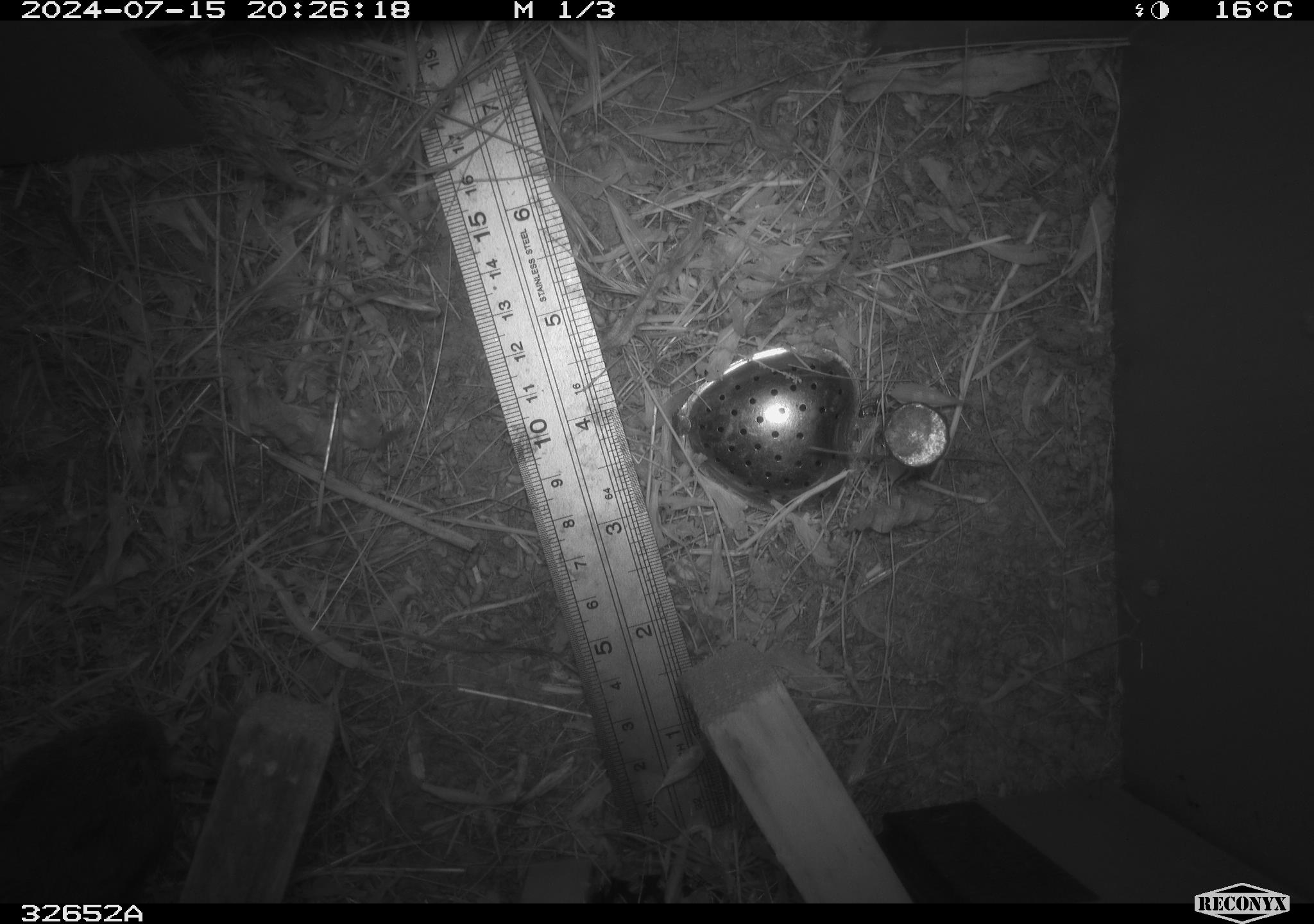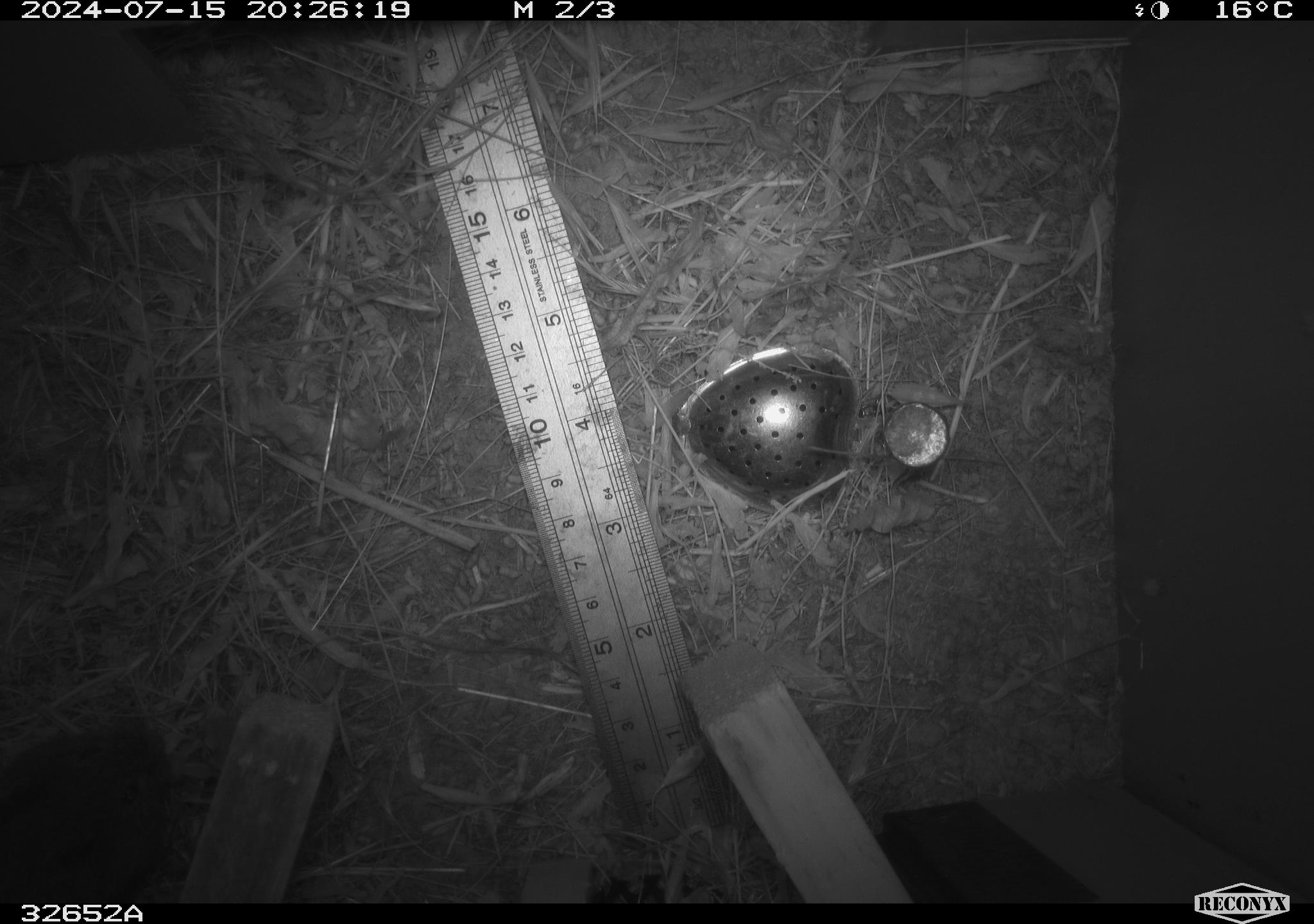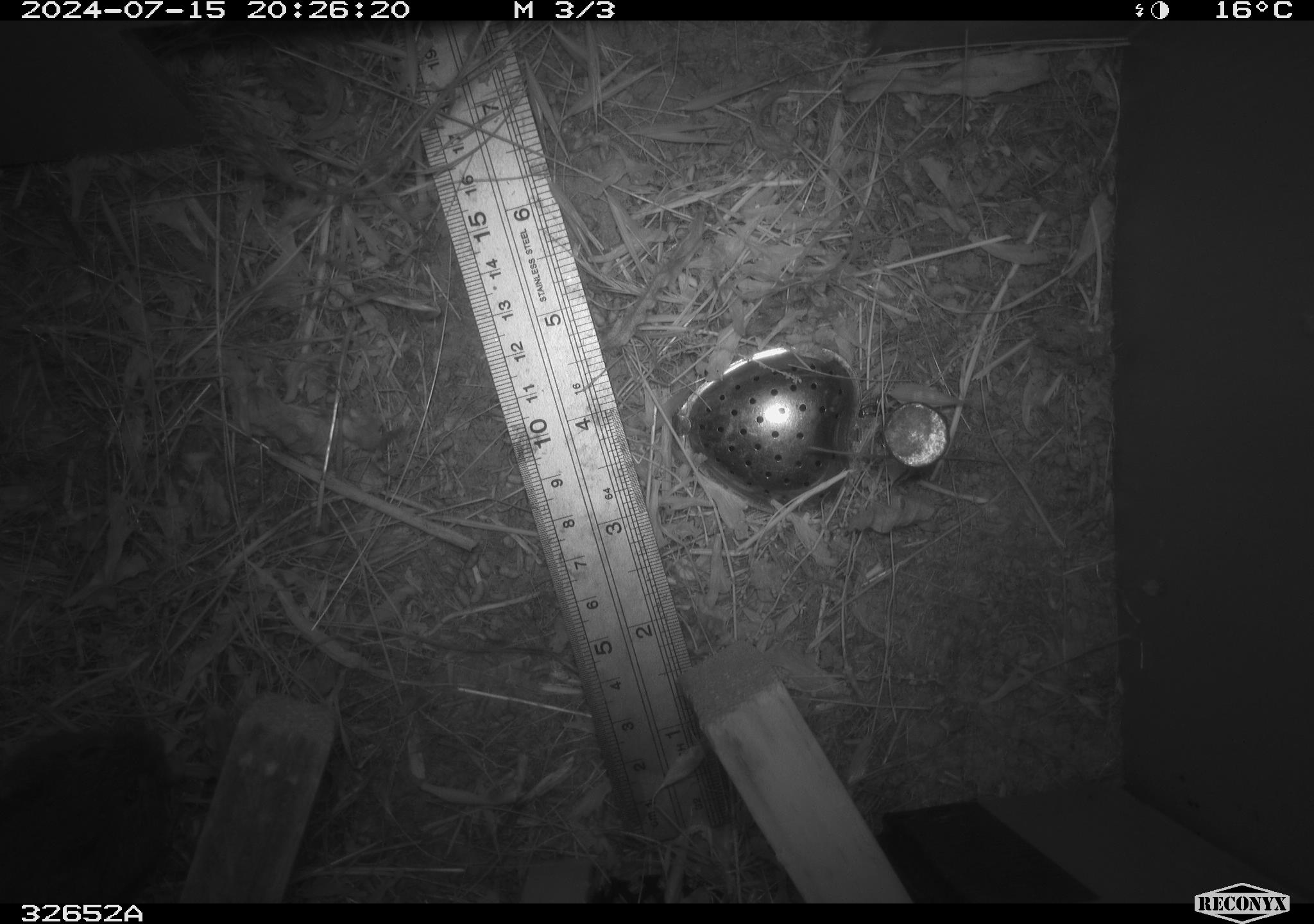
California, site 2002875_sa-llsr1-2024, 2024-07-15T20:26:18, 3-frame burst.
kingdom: Animalia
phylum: Chordata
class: Mammalia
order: Rodentia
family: Cricetidae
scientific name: Arvicolinae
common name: voles, lemmings, and muskrats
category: arvicolinae subfamily